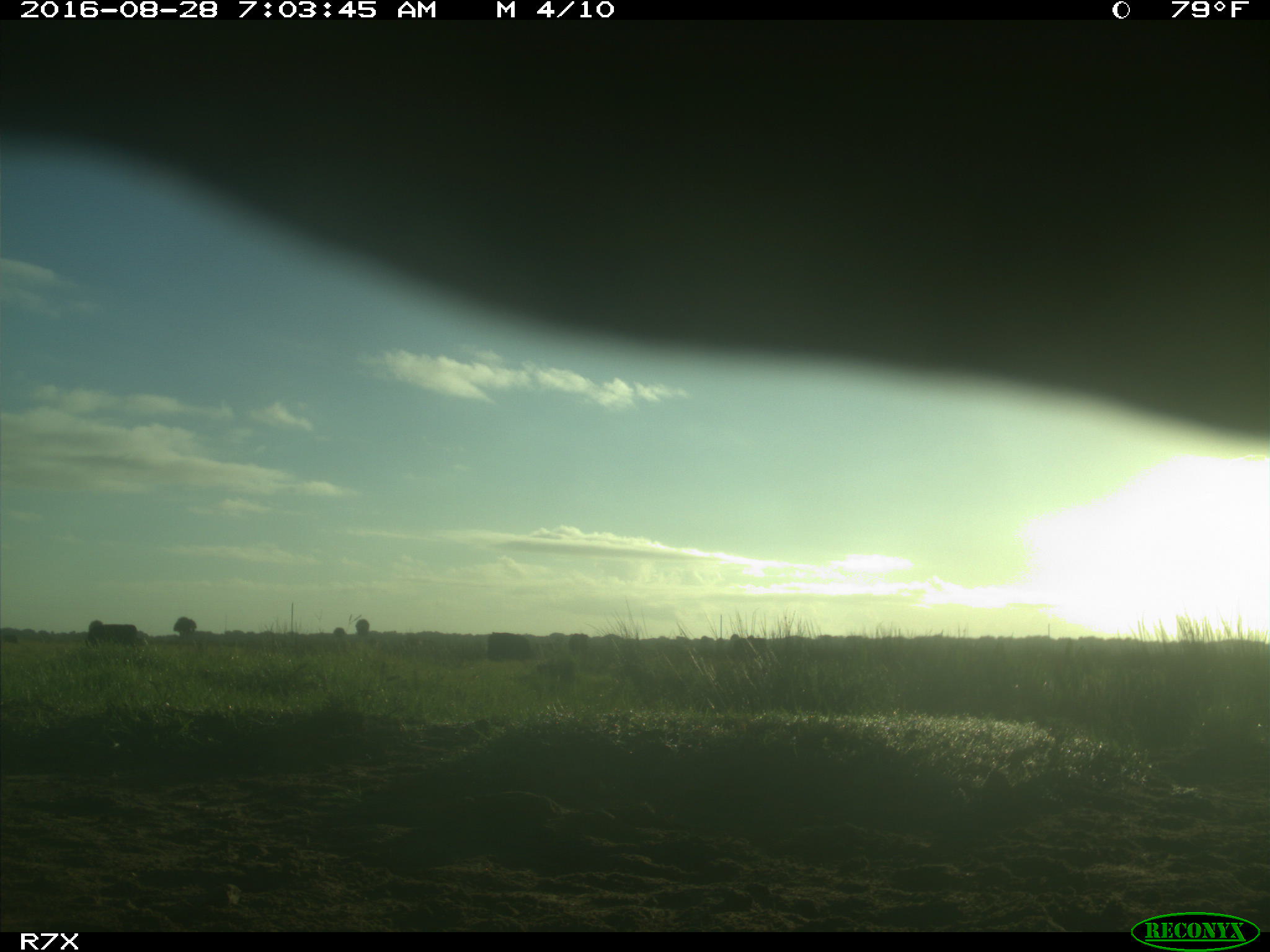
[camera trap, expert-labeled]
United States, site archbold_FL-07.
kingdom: Animalia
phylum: Chordata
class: Mammalia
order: Artiodactyla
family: Bovidae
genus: Bos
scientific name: Bos taurus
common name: domestic cow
Bos taurus (domestic cow).